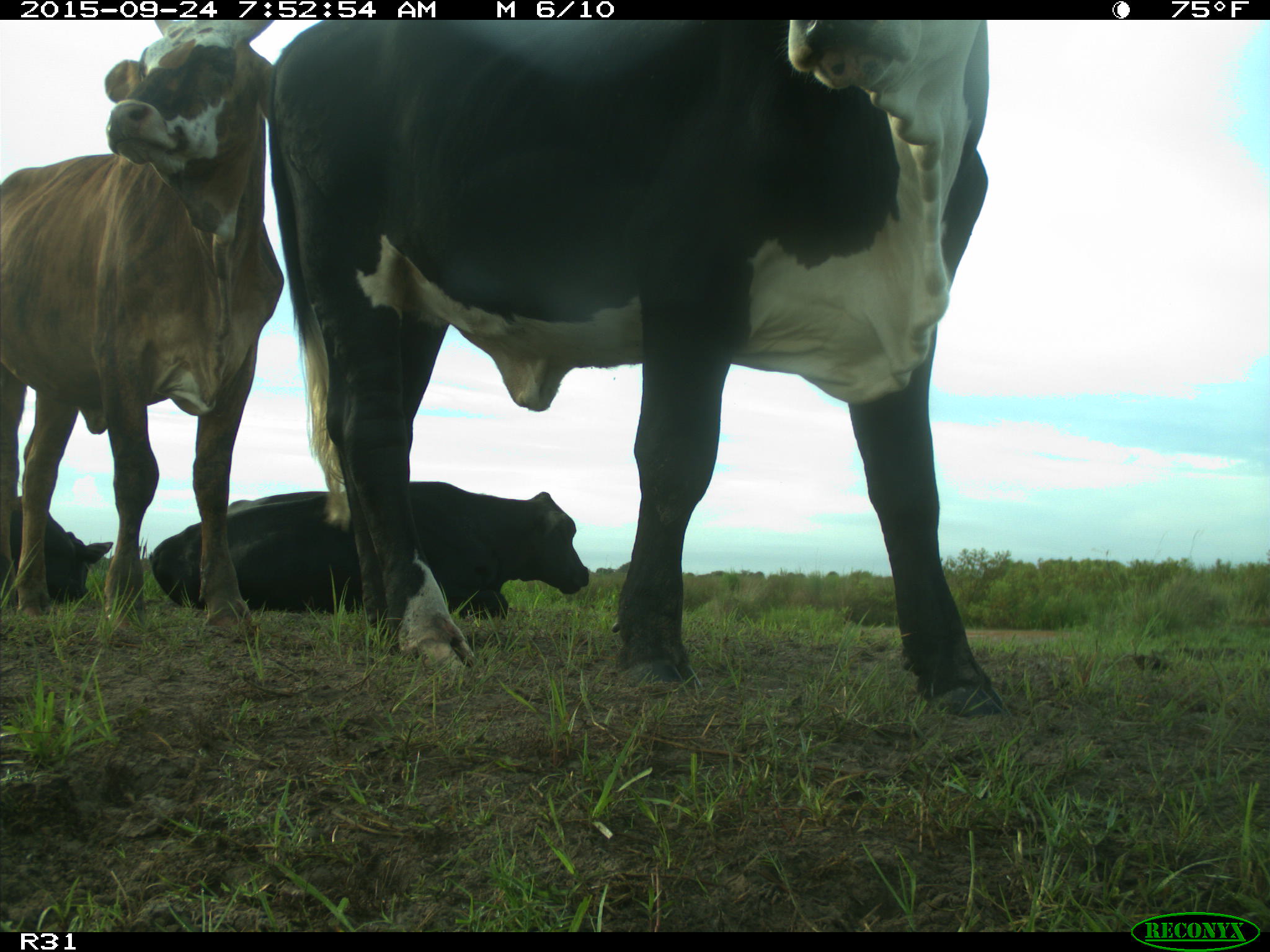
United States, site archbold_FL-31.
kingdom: Animalia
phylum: Chordata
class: Mammalia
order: Artiodactyla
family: Bovidae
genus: Bos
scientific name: Bos taurus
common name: domestic cow